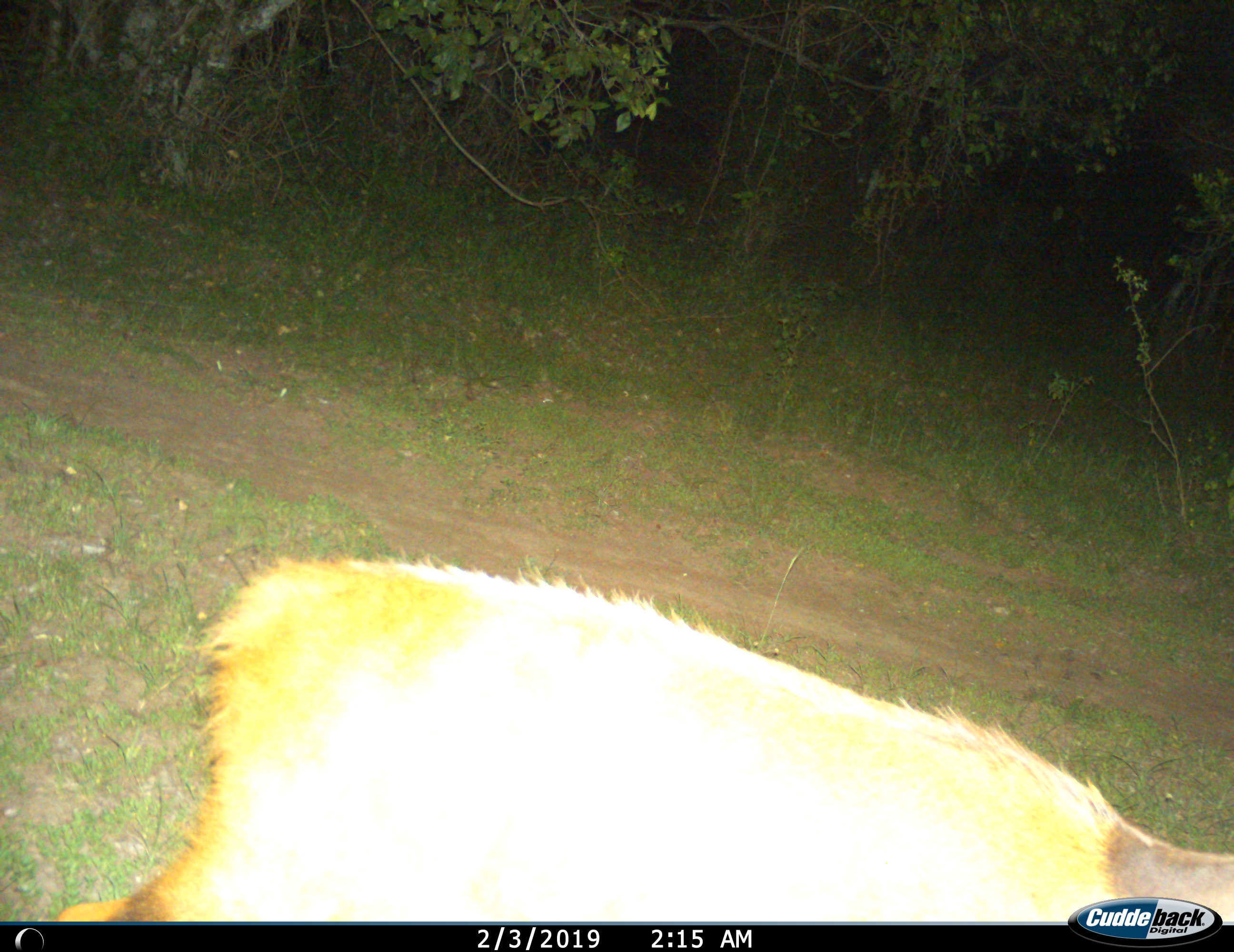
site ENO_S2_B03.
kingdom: Animalia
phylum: Chordata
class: Mammalia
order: Artiodactyla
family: Bovidae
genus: Tragelaphus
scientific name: Tragelaphus scriptus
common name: bushbuck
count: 1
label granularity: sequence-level